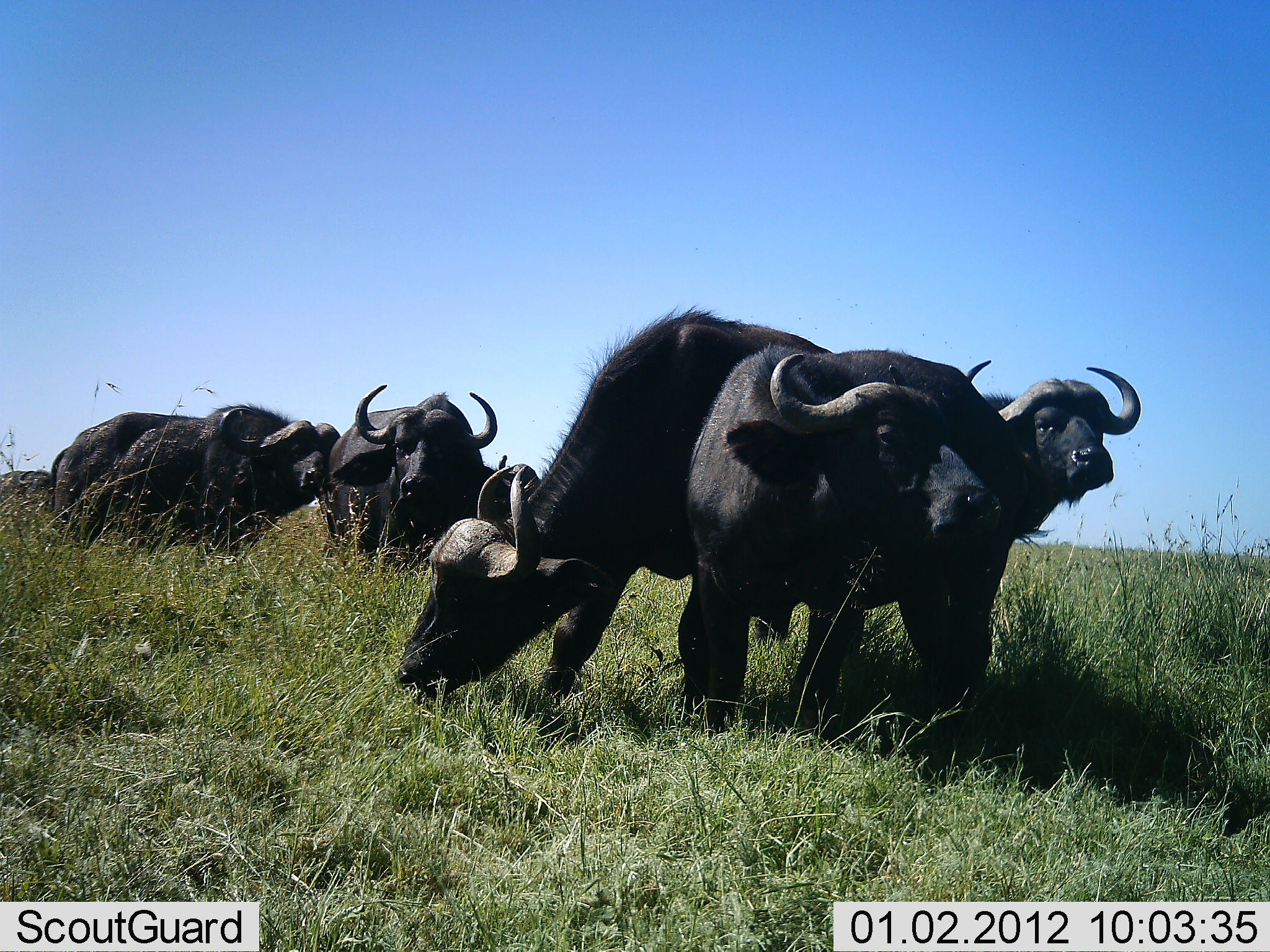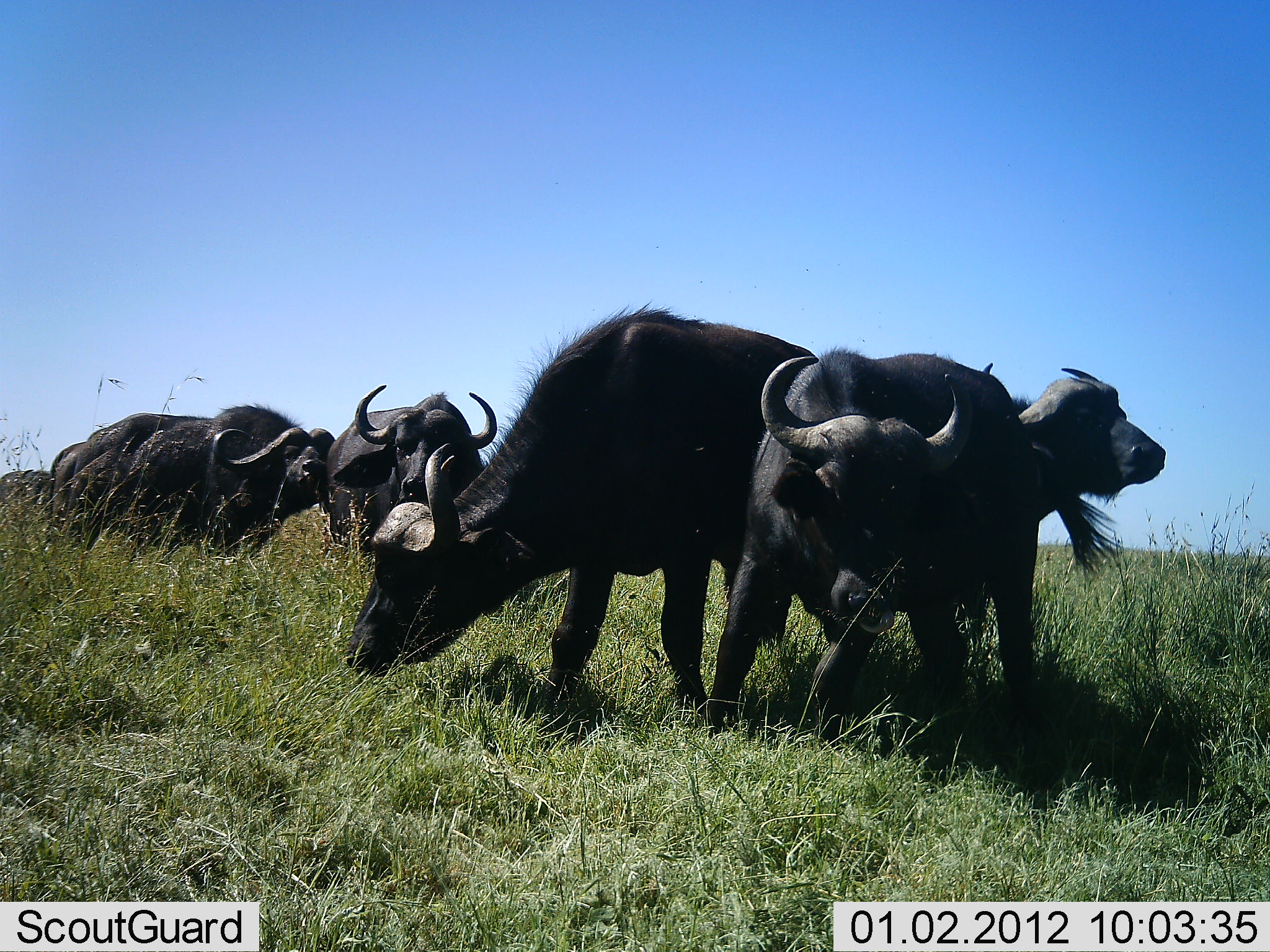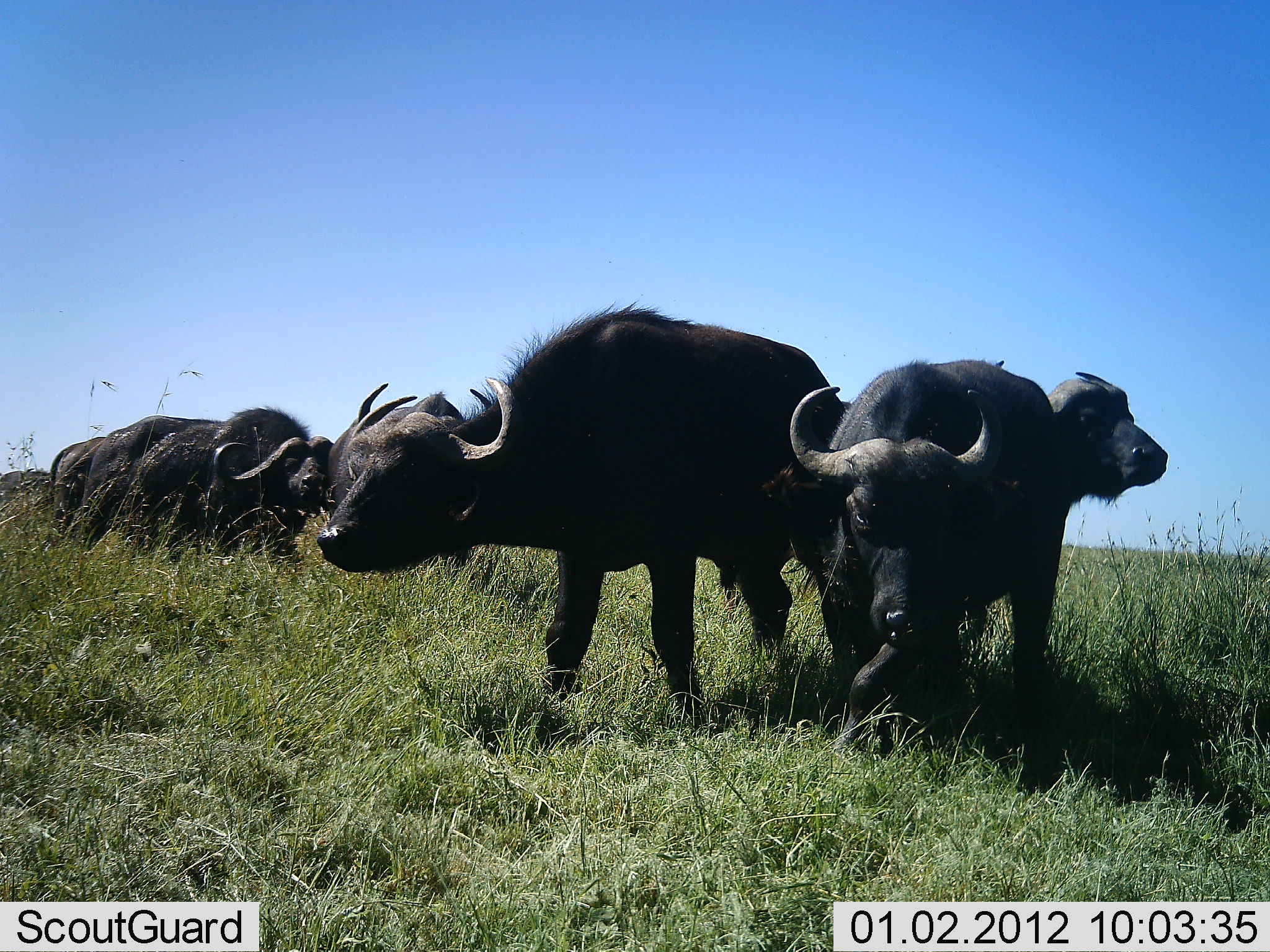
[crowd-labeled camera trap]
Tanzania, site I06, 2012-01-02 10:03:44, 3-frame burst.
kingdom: Animalia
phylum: Chordata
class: Mammalia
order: Artiodactyla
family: Bovidae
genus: Syncerus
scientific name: Syncerus caffer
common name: cape buffalo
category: buffalo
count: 6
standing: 67%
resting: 7%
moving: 33%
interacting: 27%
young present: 0%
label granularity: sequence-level